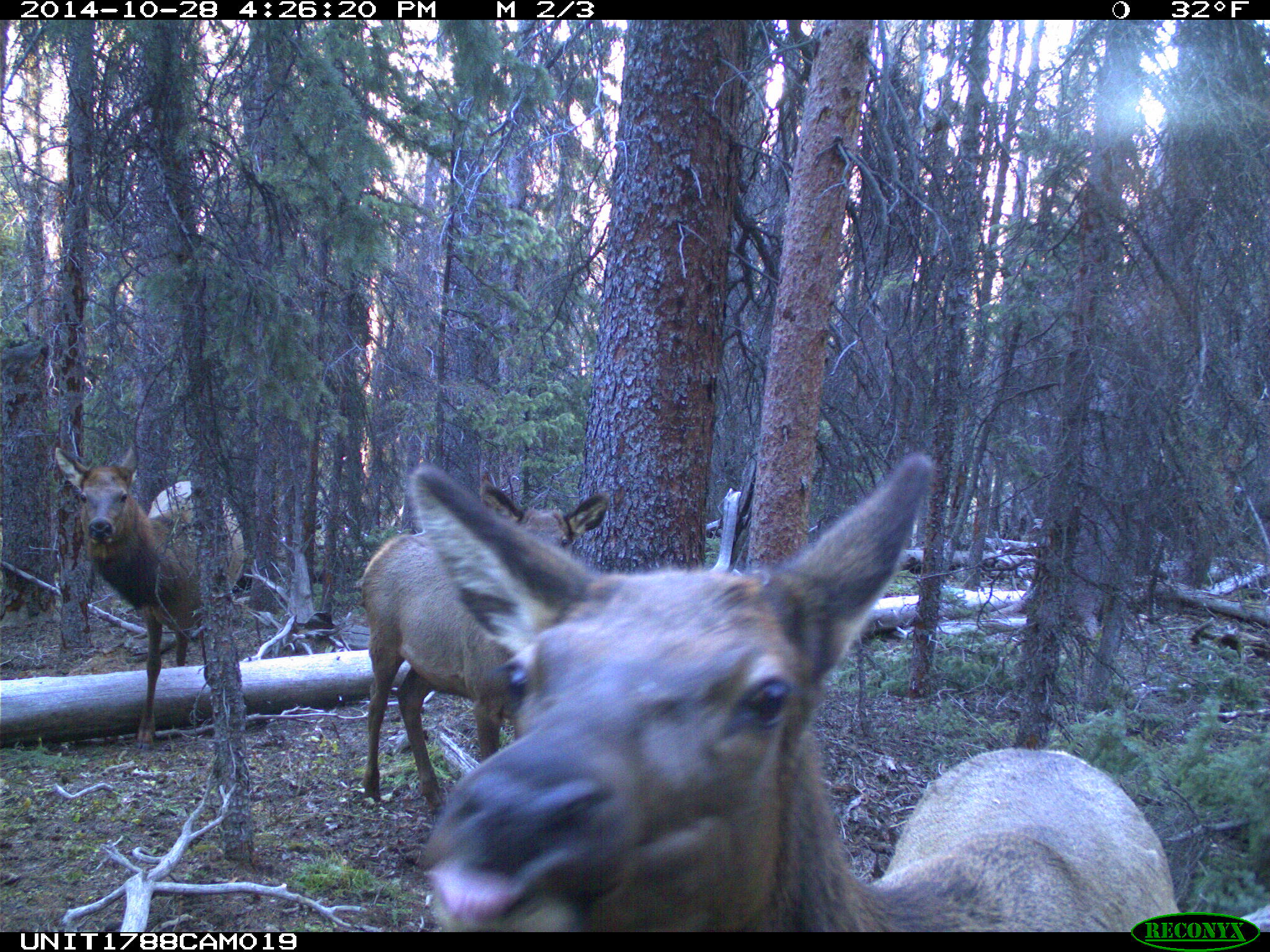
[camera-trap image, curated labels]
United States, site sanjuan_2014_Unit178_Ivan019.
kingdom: Animalia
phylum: Chordata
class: Mammalia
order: Artiodactyla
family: Cervidae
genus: Cervus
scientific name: Cervus elaphus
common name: red deer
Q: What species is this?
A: Cervus elaphus (red deer).